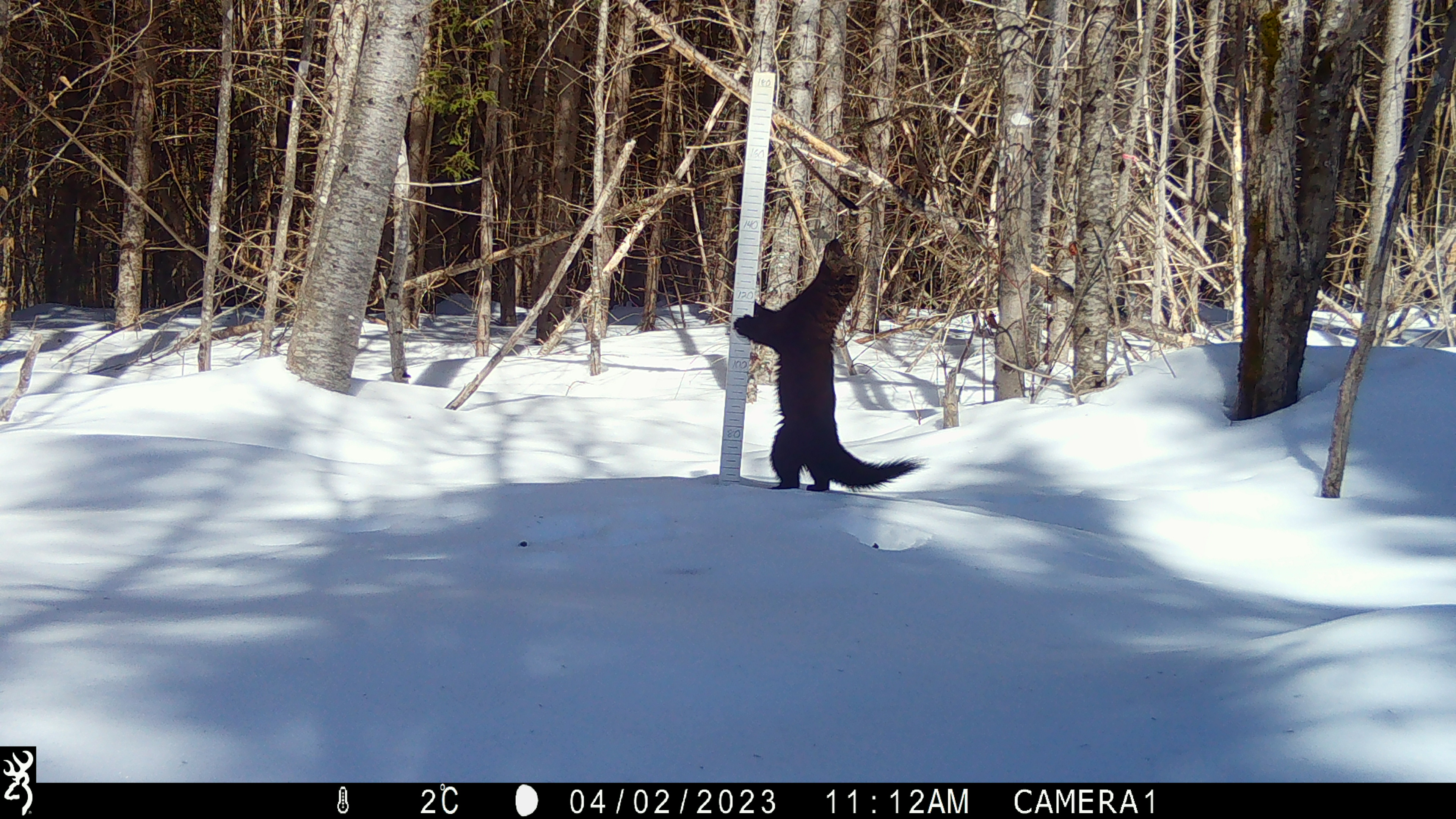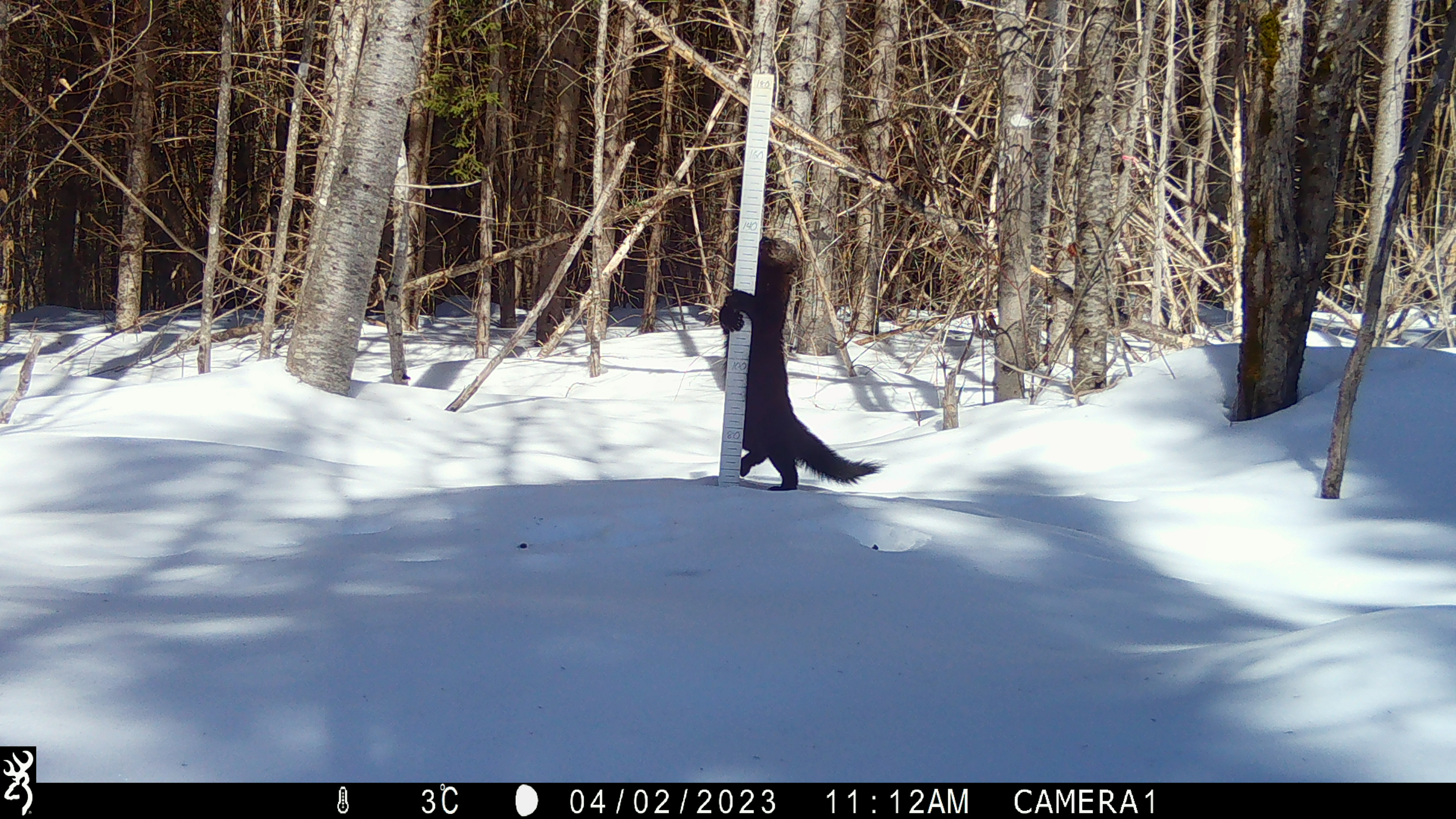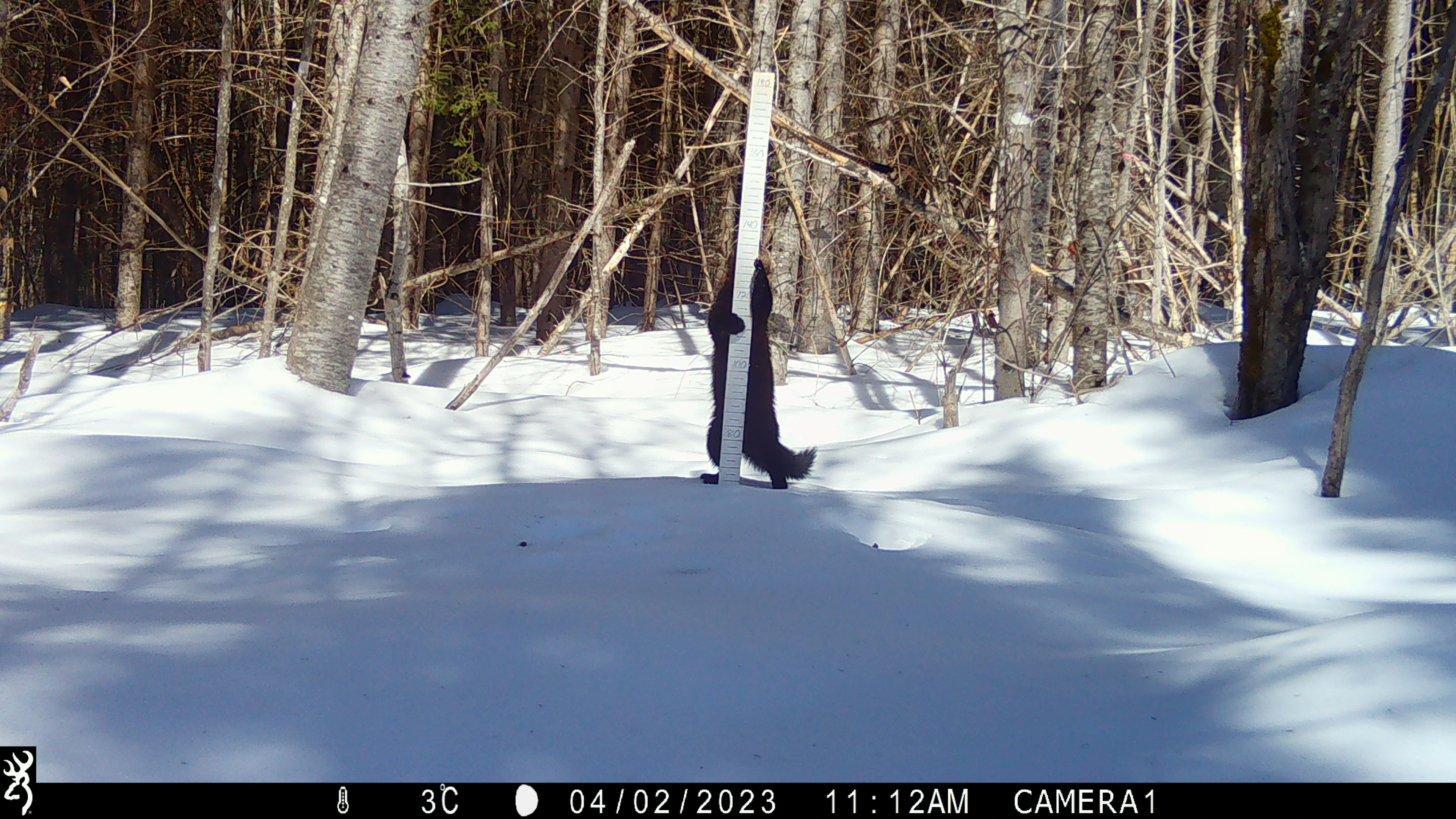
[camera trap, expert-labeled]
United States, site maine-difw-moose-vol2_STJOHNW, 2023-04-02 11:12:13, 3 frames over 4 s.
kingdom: Animalia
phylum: Chordata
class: Mammalia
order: Carnivora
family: Mustelidae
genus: Pekania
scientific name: Pekania pennanti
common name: fisher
Fisher (Pekania pennanti).